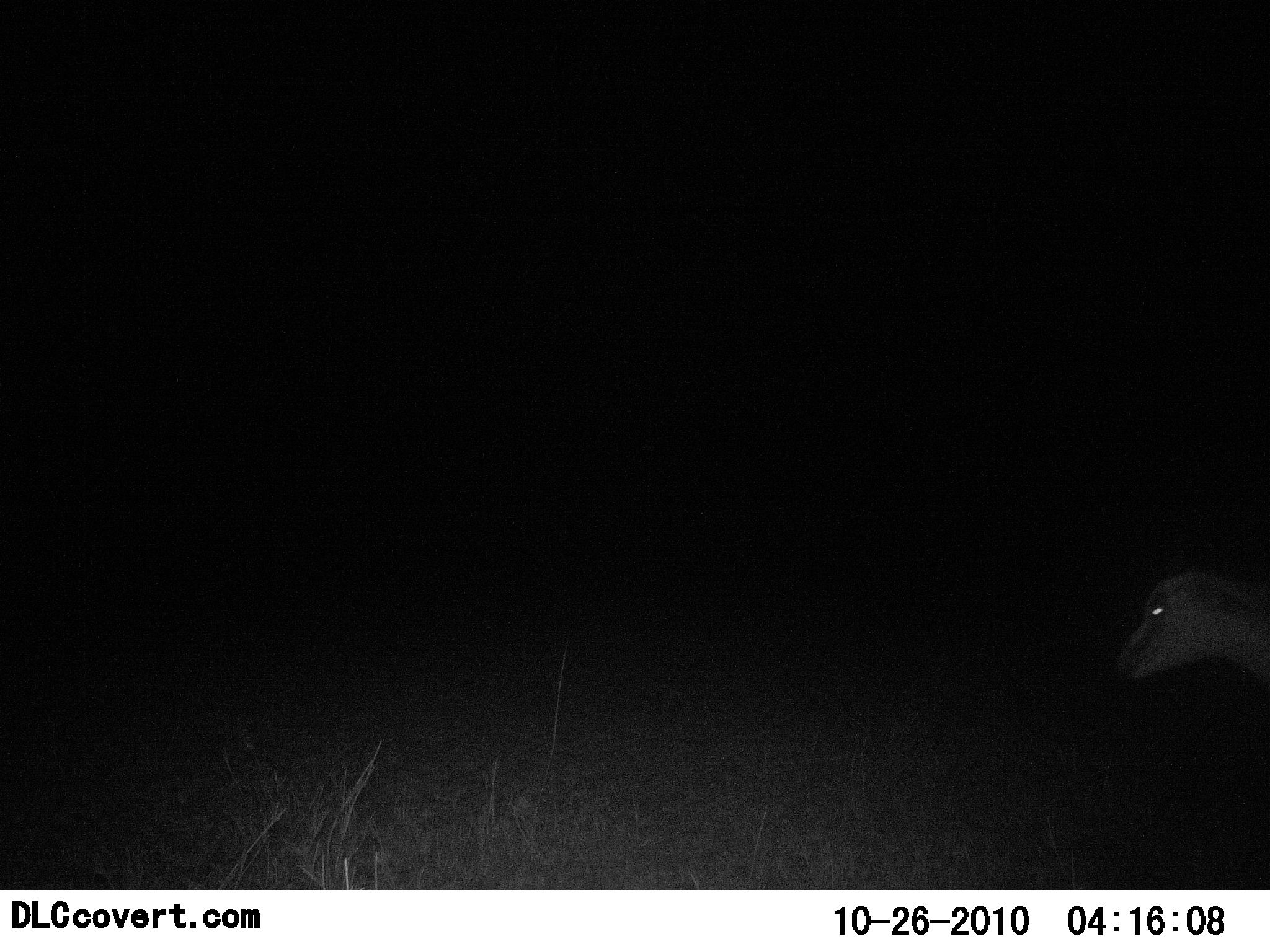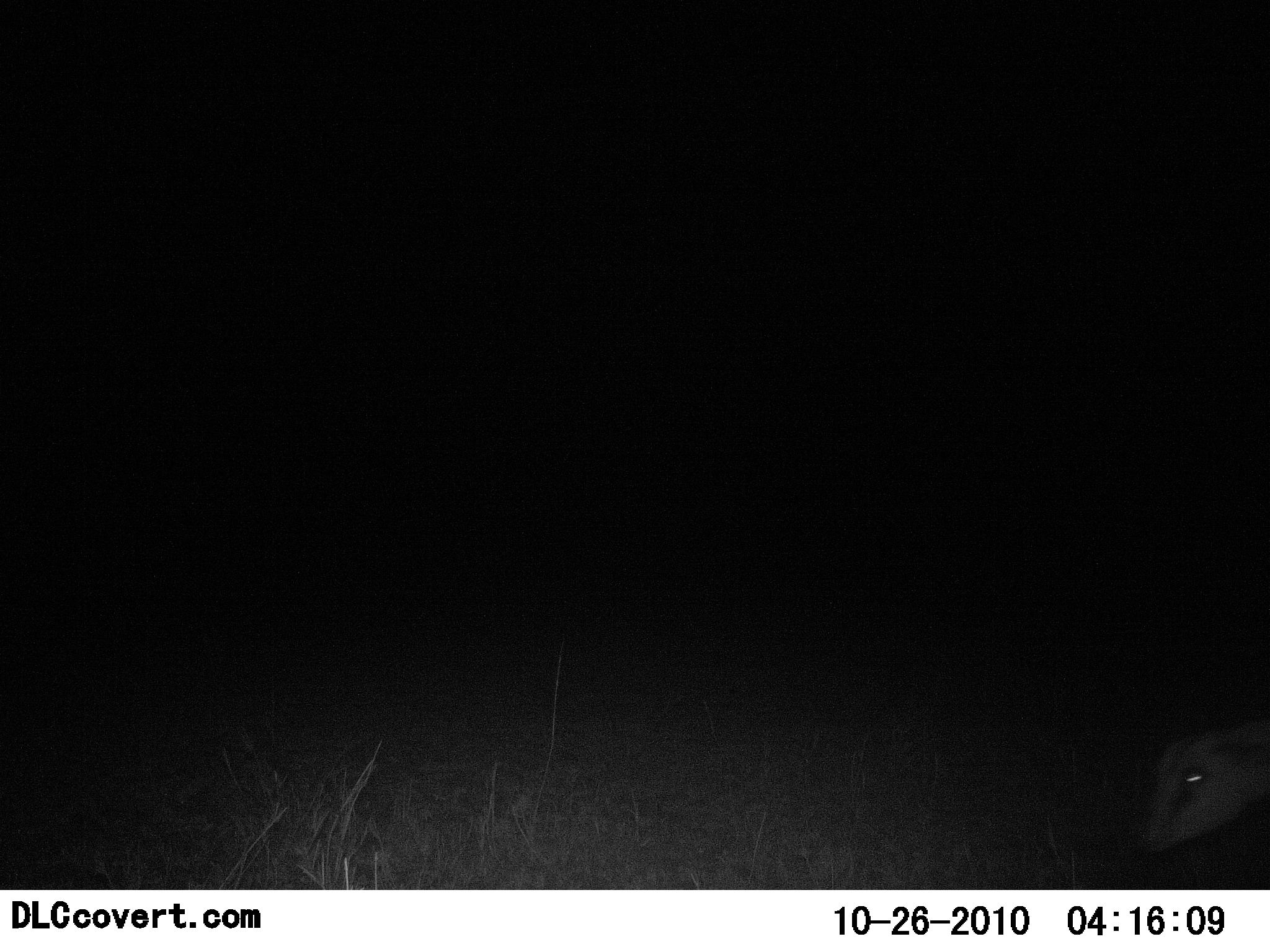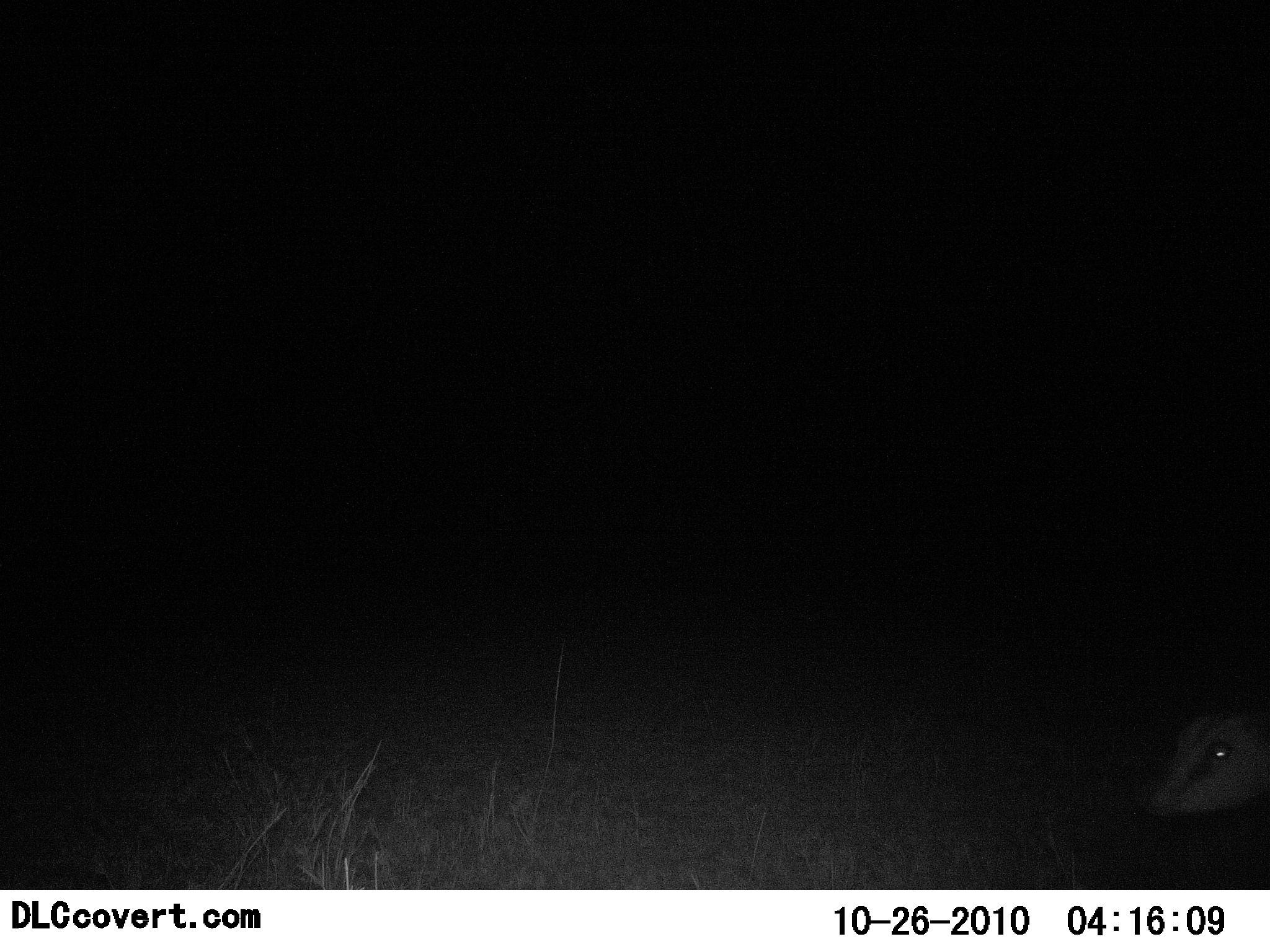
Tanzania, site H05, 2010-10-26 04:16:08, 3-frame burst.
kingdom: Animalia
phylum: Chordata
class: Mammalia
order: Artiodactyla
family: Bovidae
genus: Eudorcas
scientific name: Eudorcas thomsonii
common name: thomson's gazelle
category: gazellethomsons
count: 1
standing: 53%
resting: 0%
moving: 20%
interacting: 0%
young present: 7%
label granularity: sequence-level